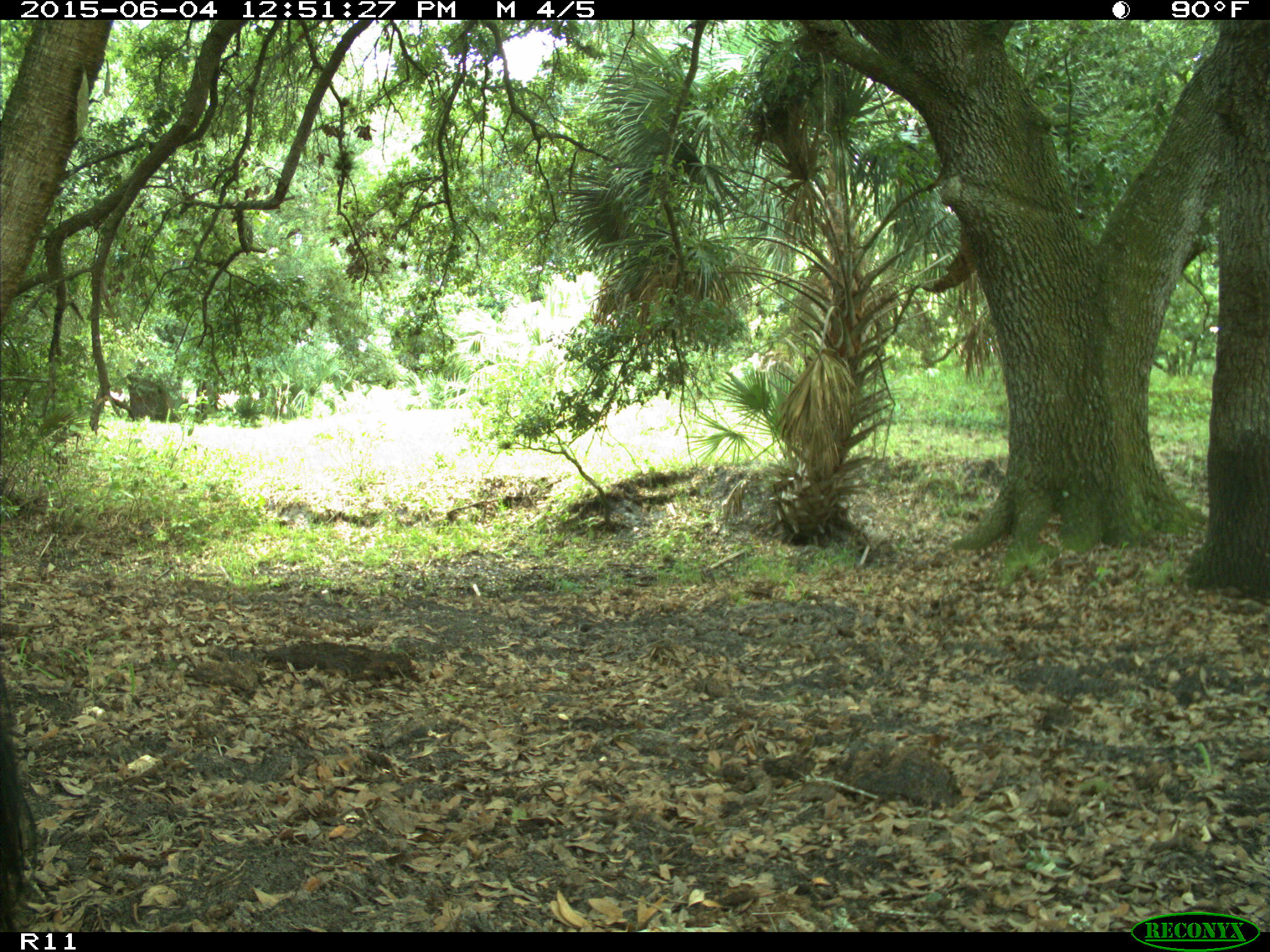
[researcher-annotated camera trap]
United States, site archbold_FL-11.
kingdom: Animalia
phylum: Chordata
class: Mammalia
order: Artiodactyla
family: Bovidae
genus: Bos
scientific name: Bos taurus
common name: domestic cow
Bos taurus (domestic cow).